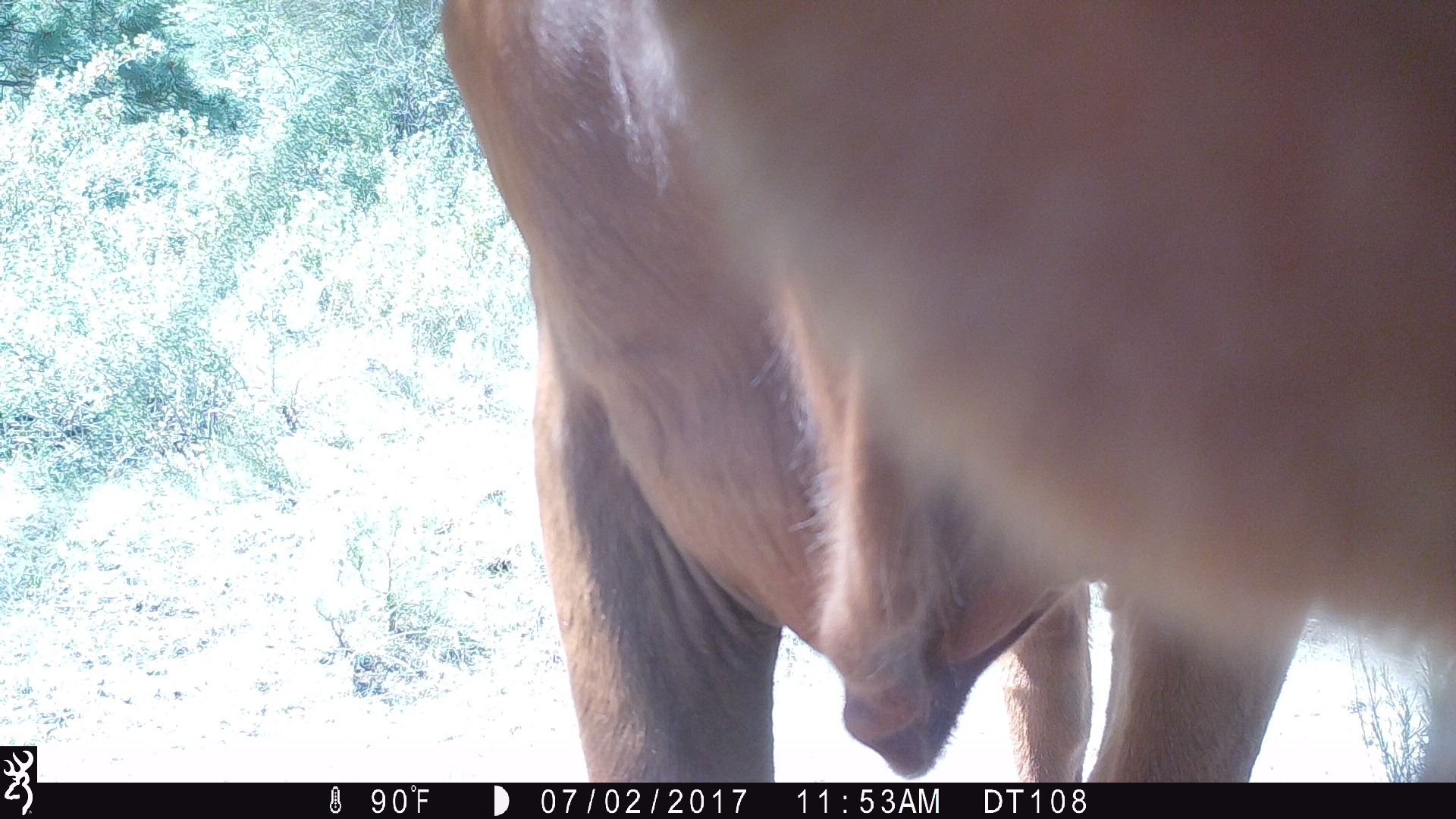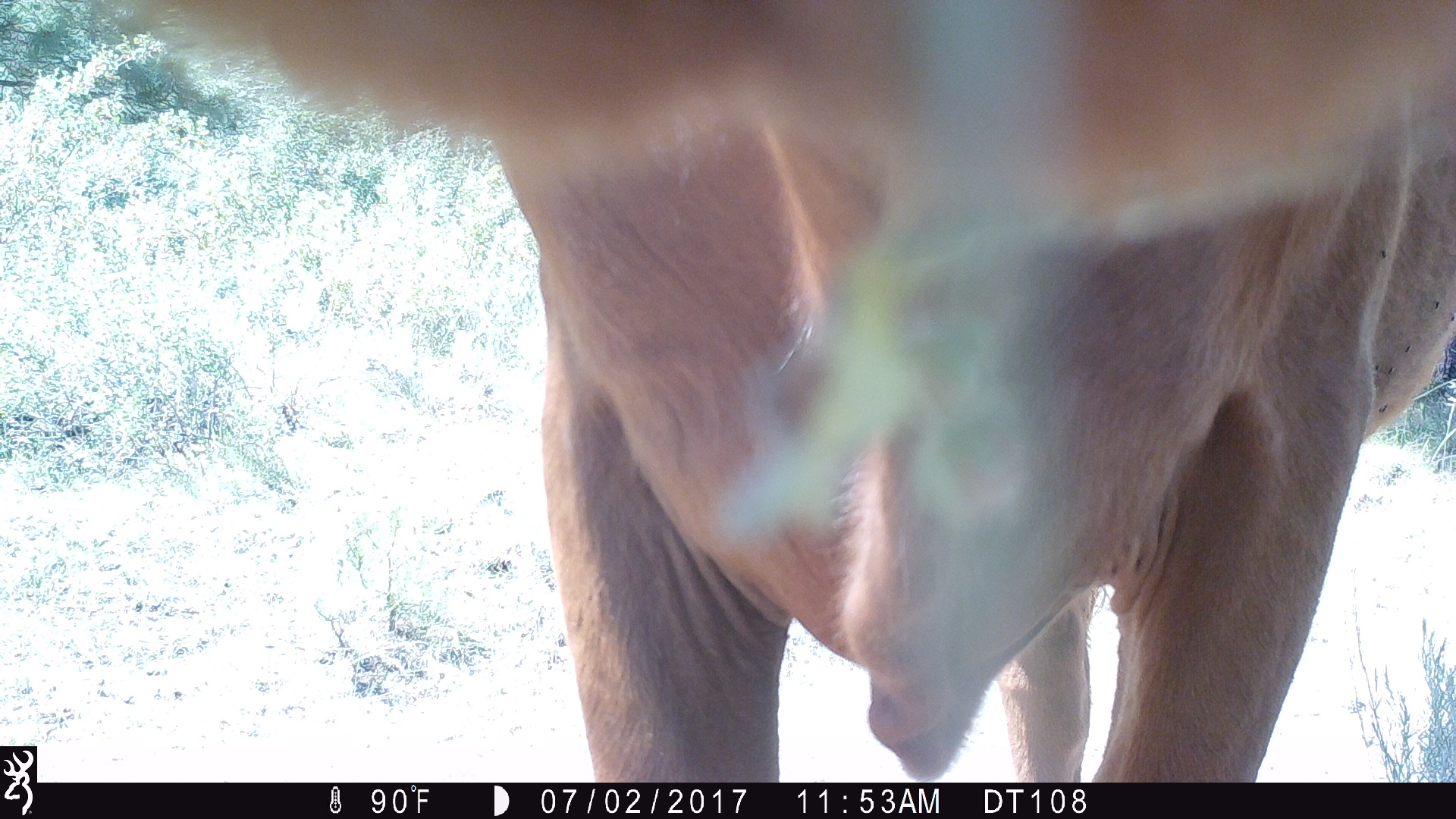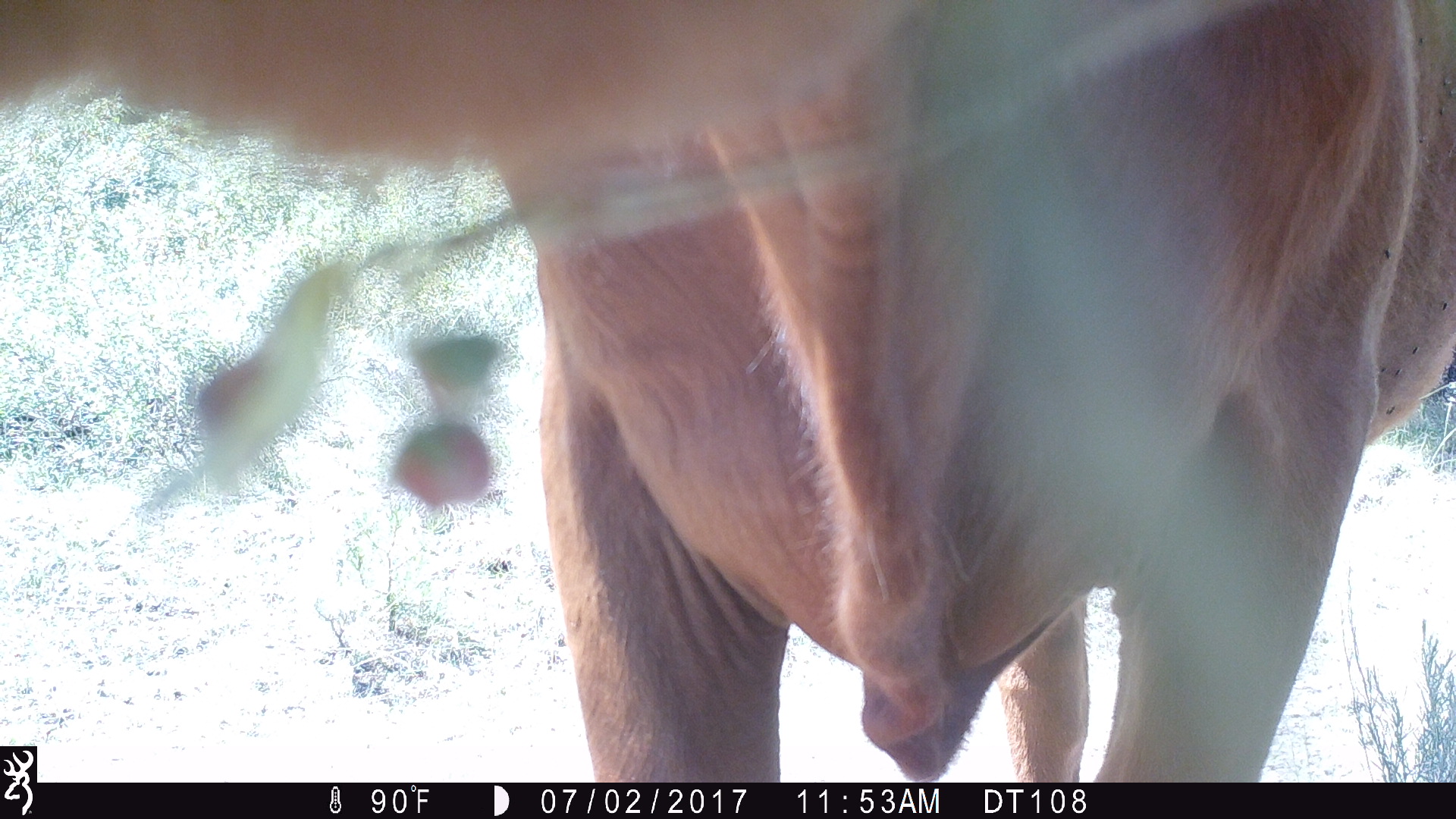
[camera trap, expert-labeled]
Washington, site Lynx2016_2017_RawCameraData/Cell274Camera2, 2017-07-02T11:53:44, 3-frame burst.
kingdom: Animalia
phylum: Chordata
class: Mammalia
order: Artiodactyla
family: Bovidae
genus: Bos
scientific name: Bos taurus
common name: domestic cattle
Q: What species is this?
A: Domestic cattle (Bos taurus).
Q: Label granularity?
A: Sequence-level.